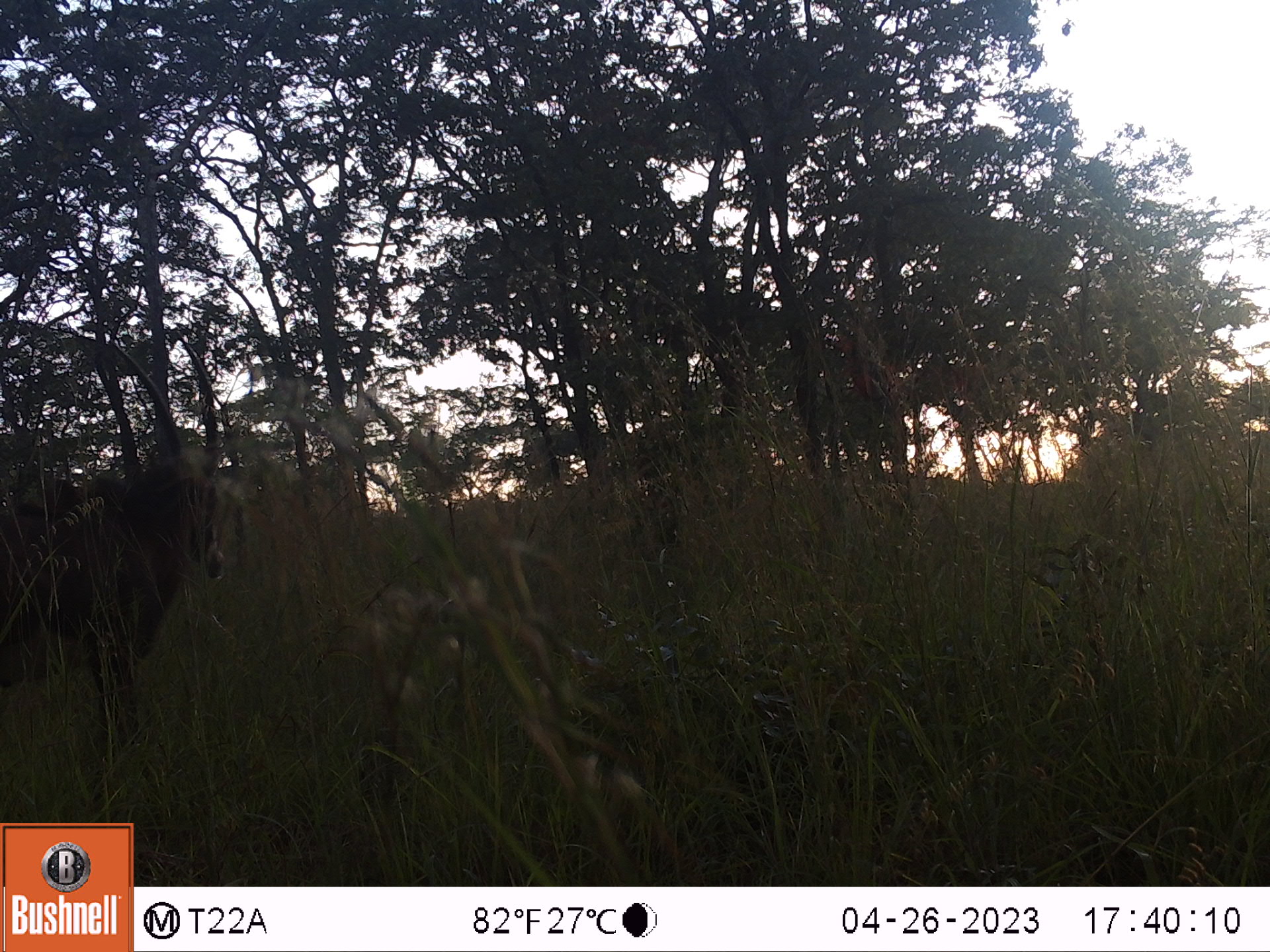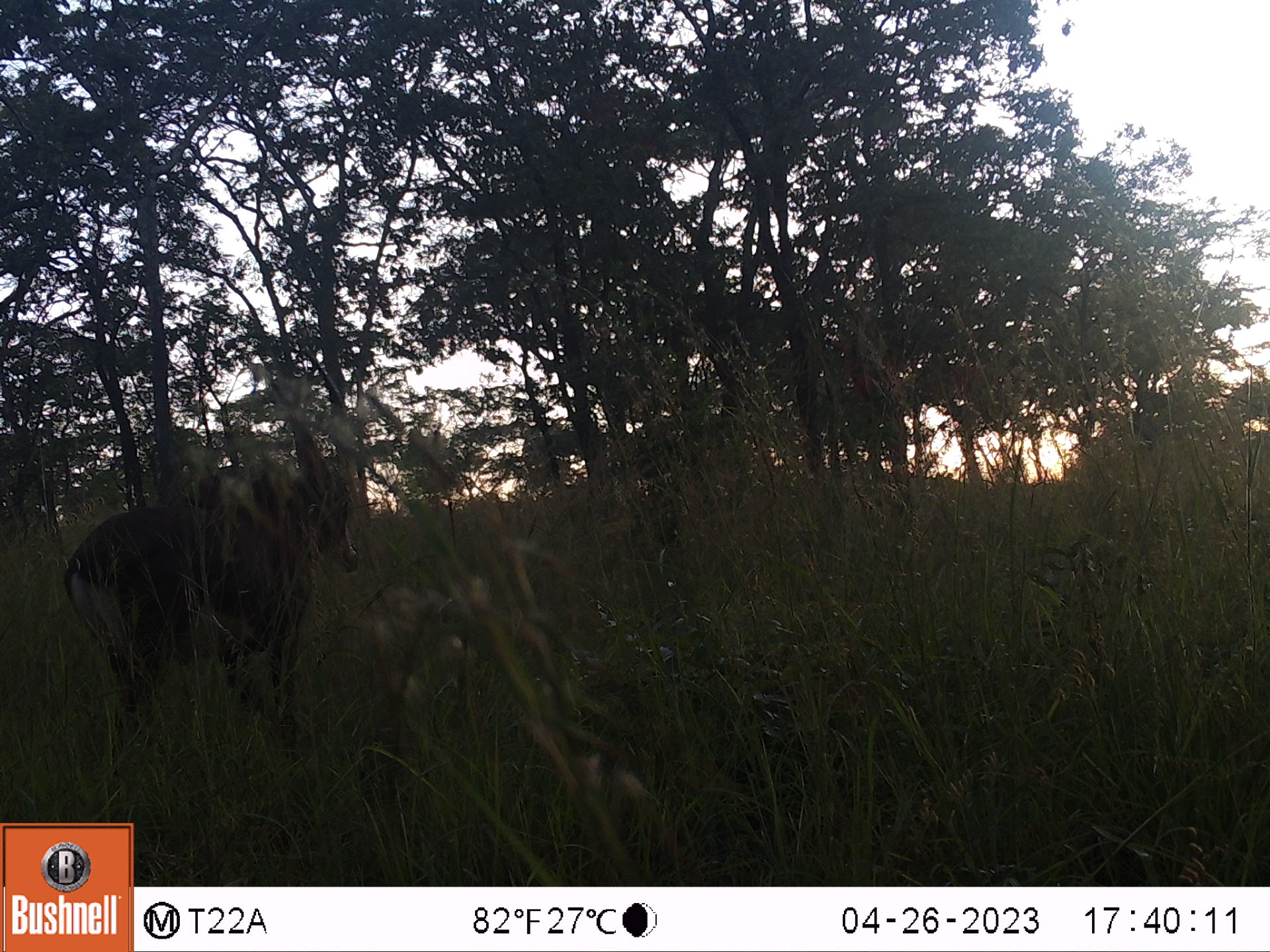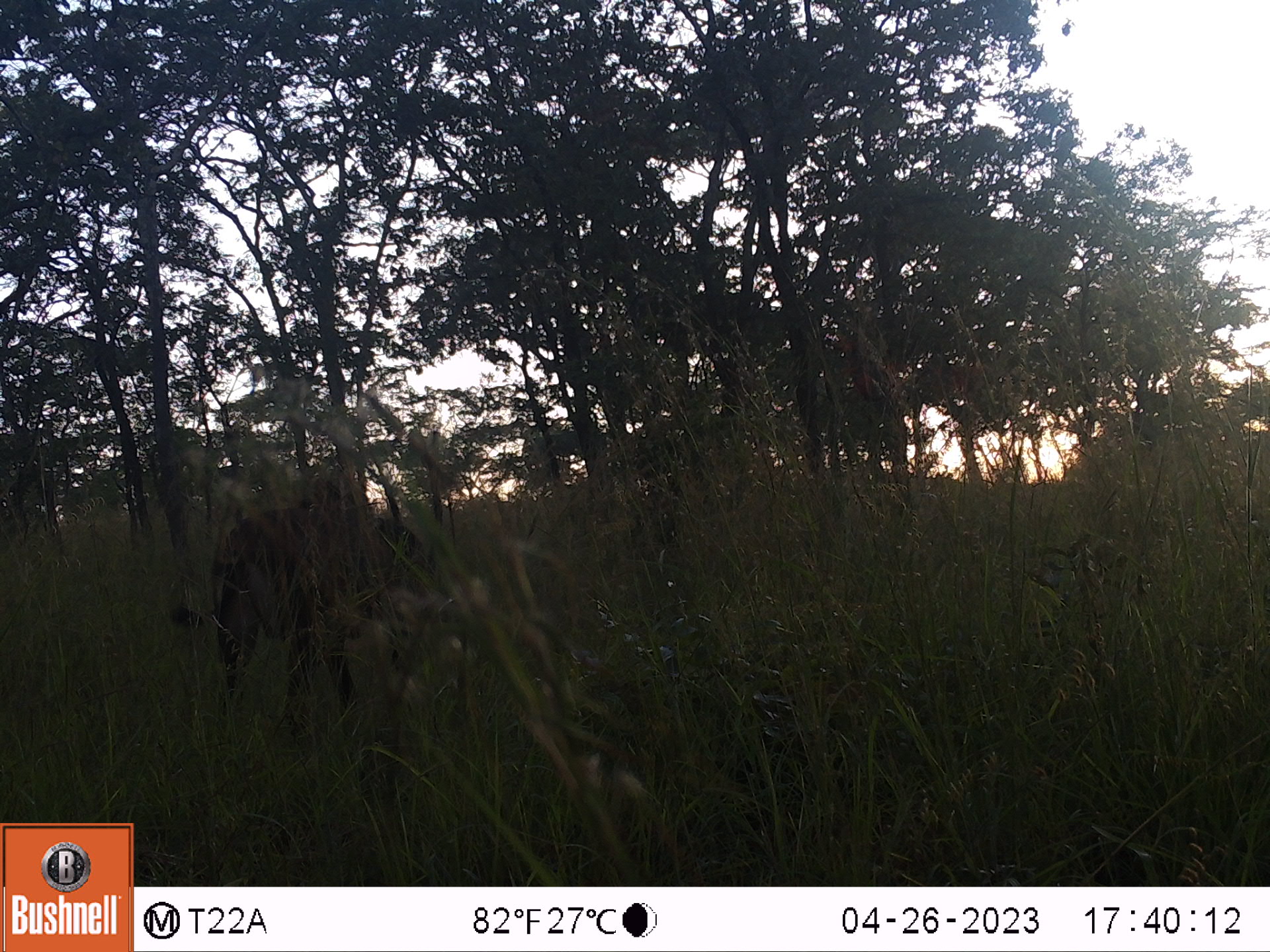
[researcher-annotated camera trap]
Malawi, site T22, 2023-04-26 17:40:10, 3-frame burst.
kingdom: Animalia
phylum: Chordata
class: Mammalia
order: Artiodactyla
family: Bovidae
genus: Hippotragus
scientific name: Hippotragus niger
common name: sable antelope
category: sable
Sable (sable antelope) (Hippotragus niger), count 1.